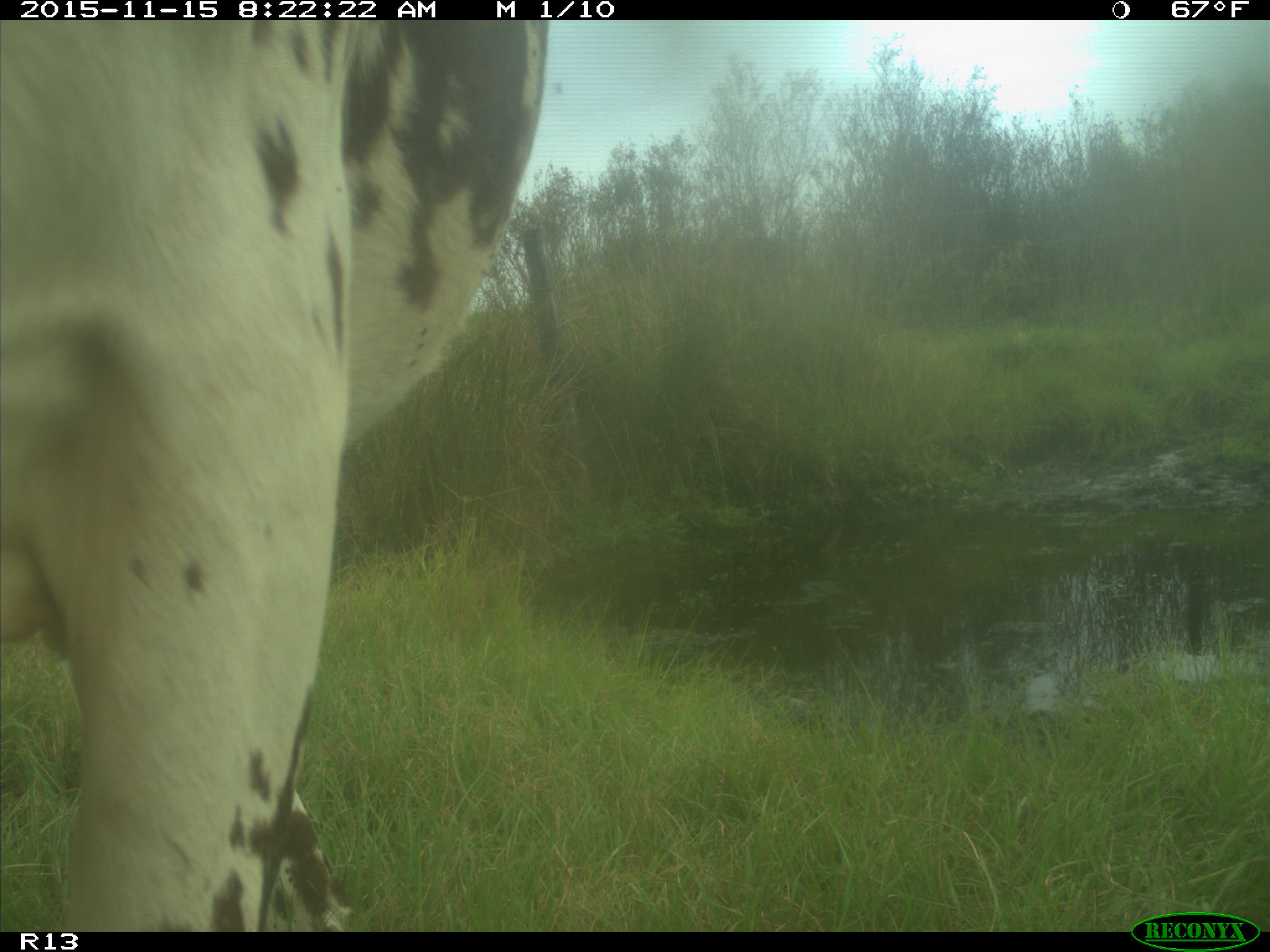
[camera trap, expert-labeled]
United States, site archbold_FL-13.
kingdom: Animalia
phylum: Chordata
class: Mammalia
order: Artiodactyla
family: Bovidae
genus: Bos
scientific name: Bos taurus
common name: domestic cow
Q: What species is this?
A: Bos taurus (domestic cow).